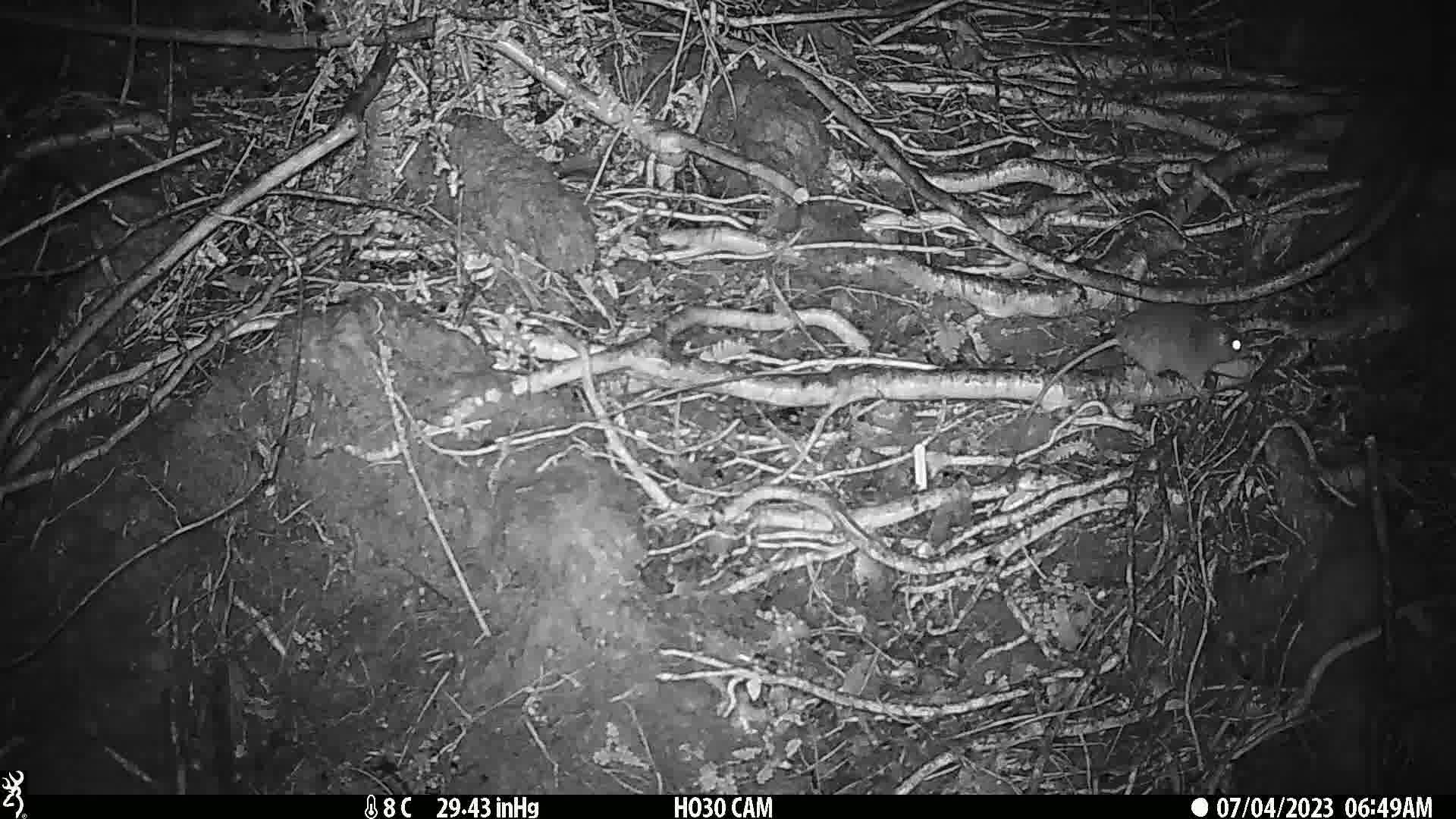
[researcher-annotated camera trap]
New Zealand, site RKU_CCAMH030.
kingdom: Animalia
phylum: Chordata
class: Mammalia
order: Rodentia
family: Muridae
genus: Rattus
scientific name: Rattus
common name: rat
Rat (Rattus).